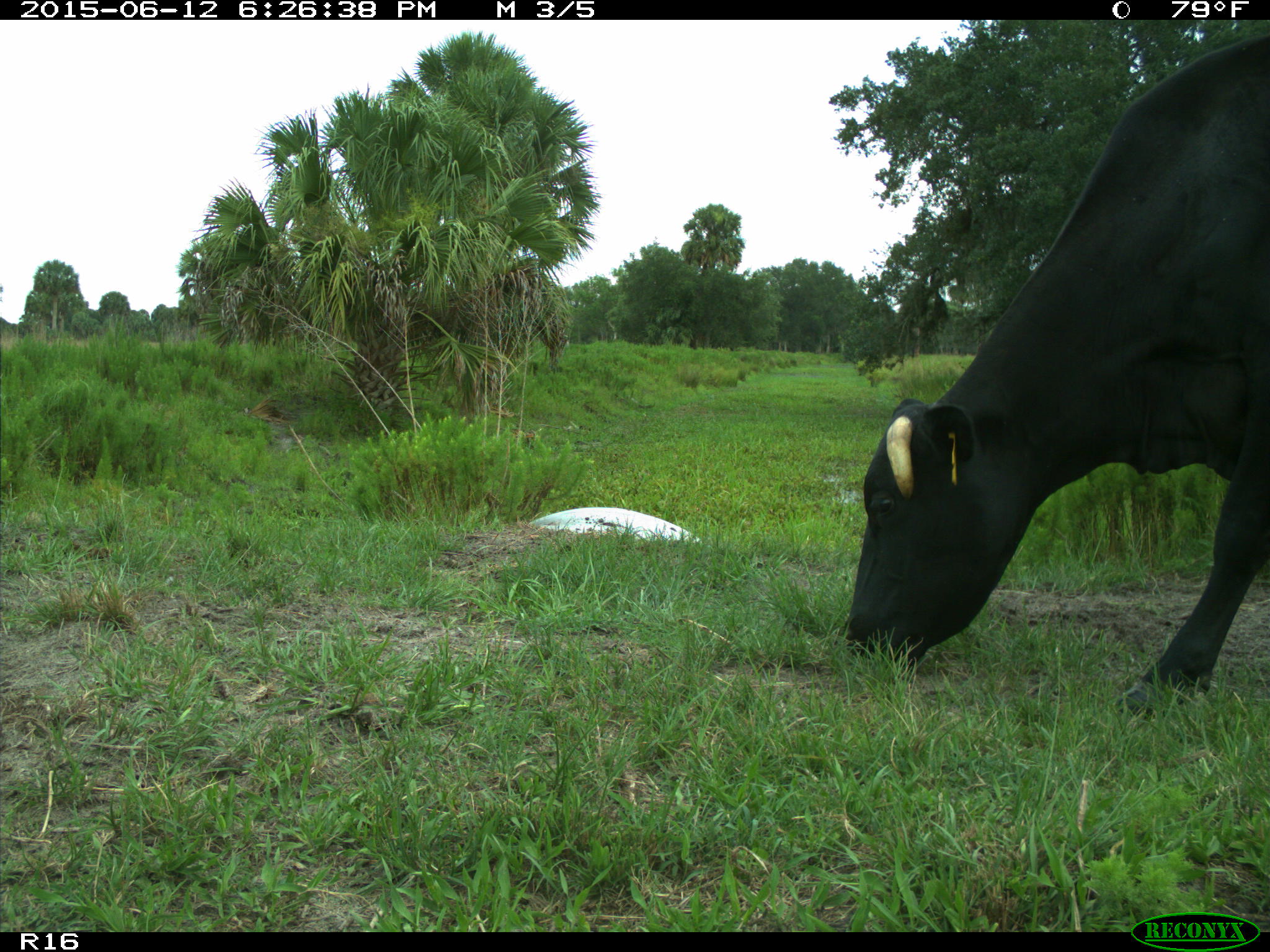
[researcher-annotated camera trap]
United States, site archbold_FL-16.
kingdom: Animalia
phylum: Chordata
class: Mammalia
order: Artiodactyla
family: Bovidae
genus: Bos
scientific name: Bos taurus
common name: domestic cow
Bos taurus (domestic cow).